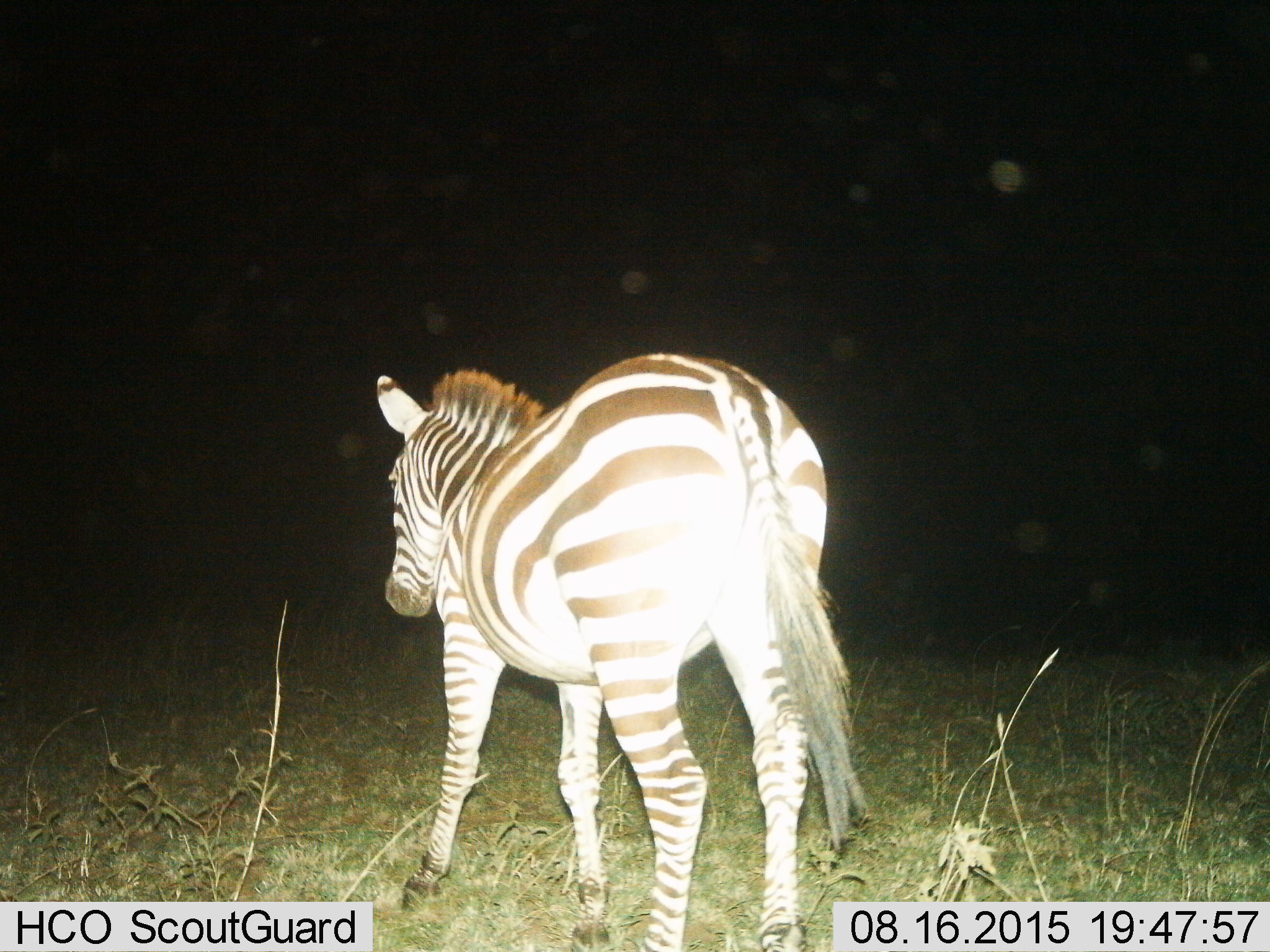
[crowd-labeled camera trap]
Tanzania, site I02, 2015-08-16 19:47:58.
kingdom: Animalia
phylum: Chordata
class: Mammalia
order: Perissodactyla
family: Equidae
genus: Equus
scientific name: Equus quagga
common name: plains zebra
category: zebra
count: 1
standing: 30%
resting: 0%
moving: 90%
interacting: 0%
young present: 0%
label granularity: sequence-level